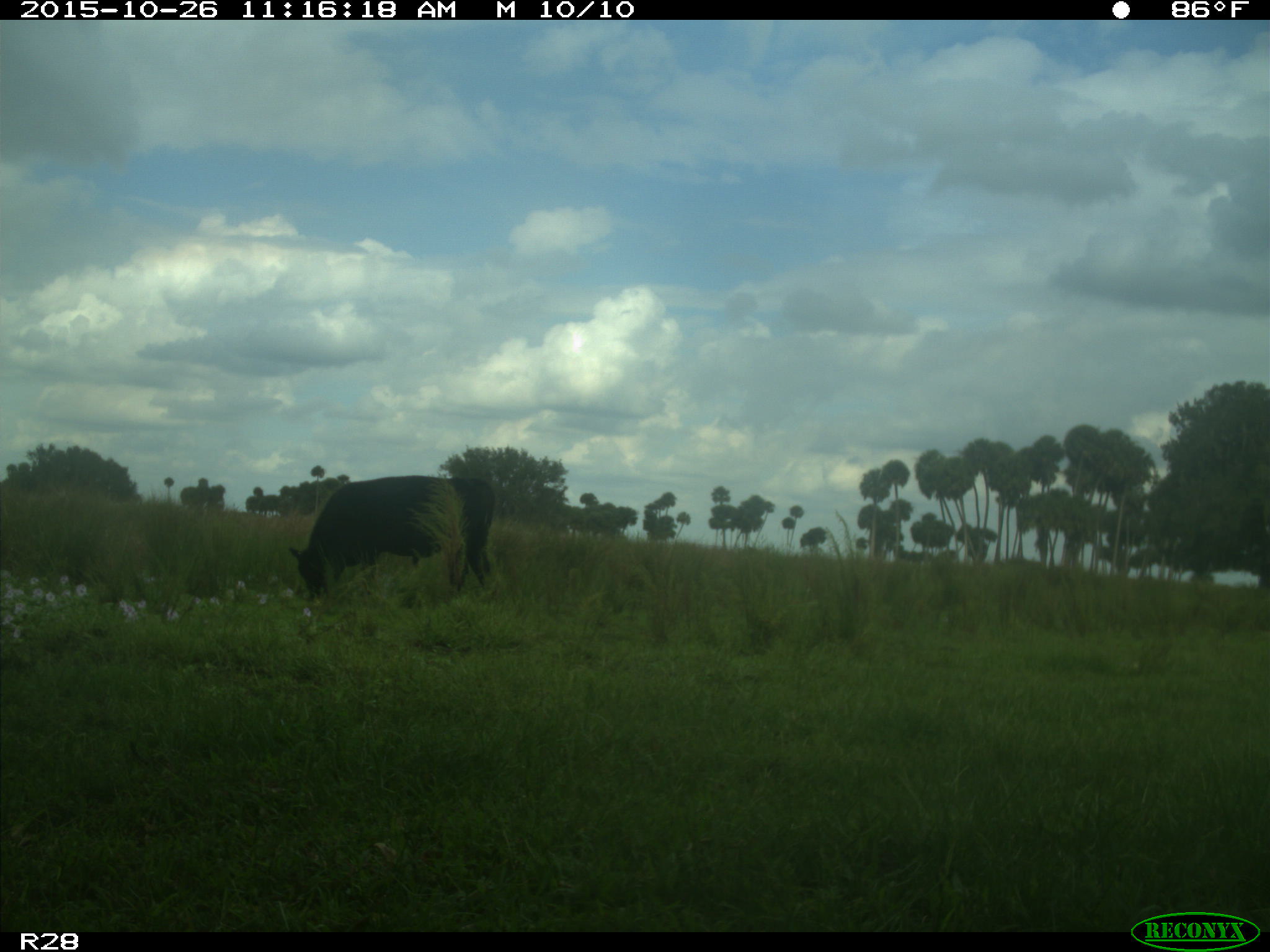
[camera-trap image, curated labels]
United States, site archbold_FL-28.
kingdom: Animalia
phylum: Chordata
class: Mammalia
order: Artiodactyla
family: Bovidae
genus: Bos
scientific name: Bos taurus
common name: domestic cow